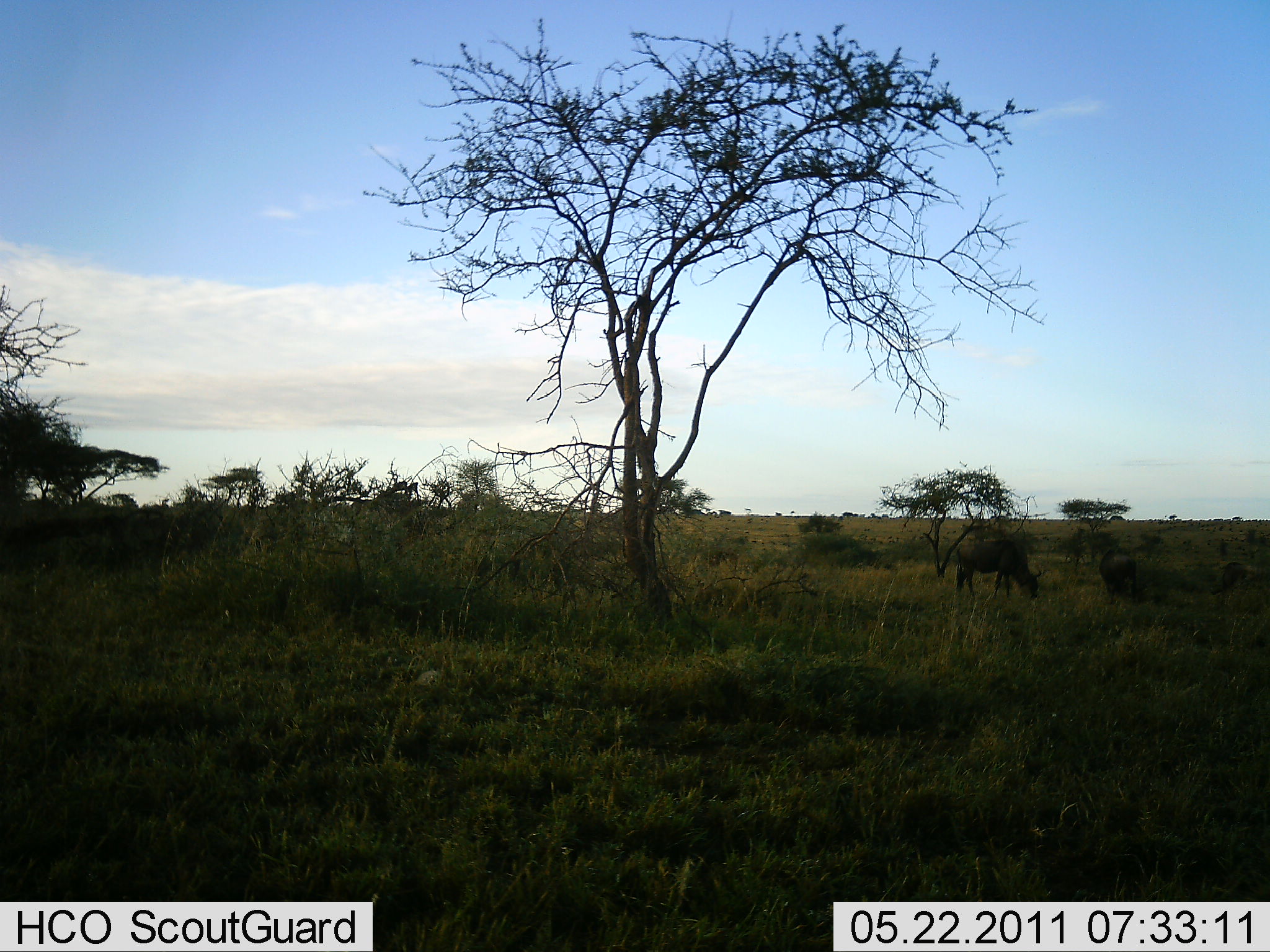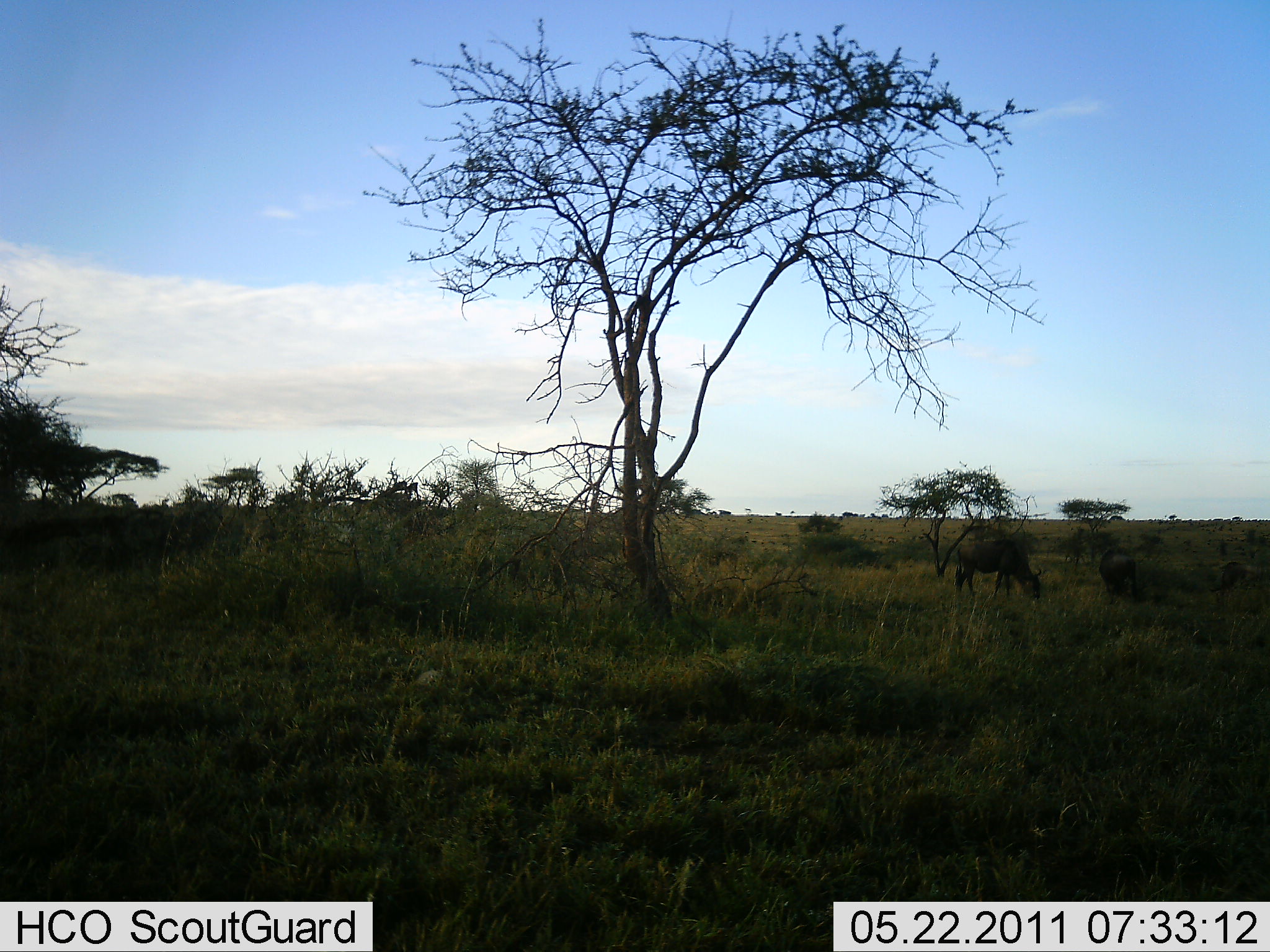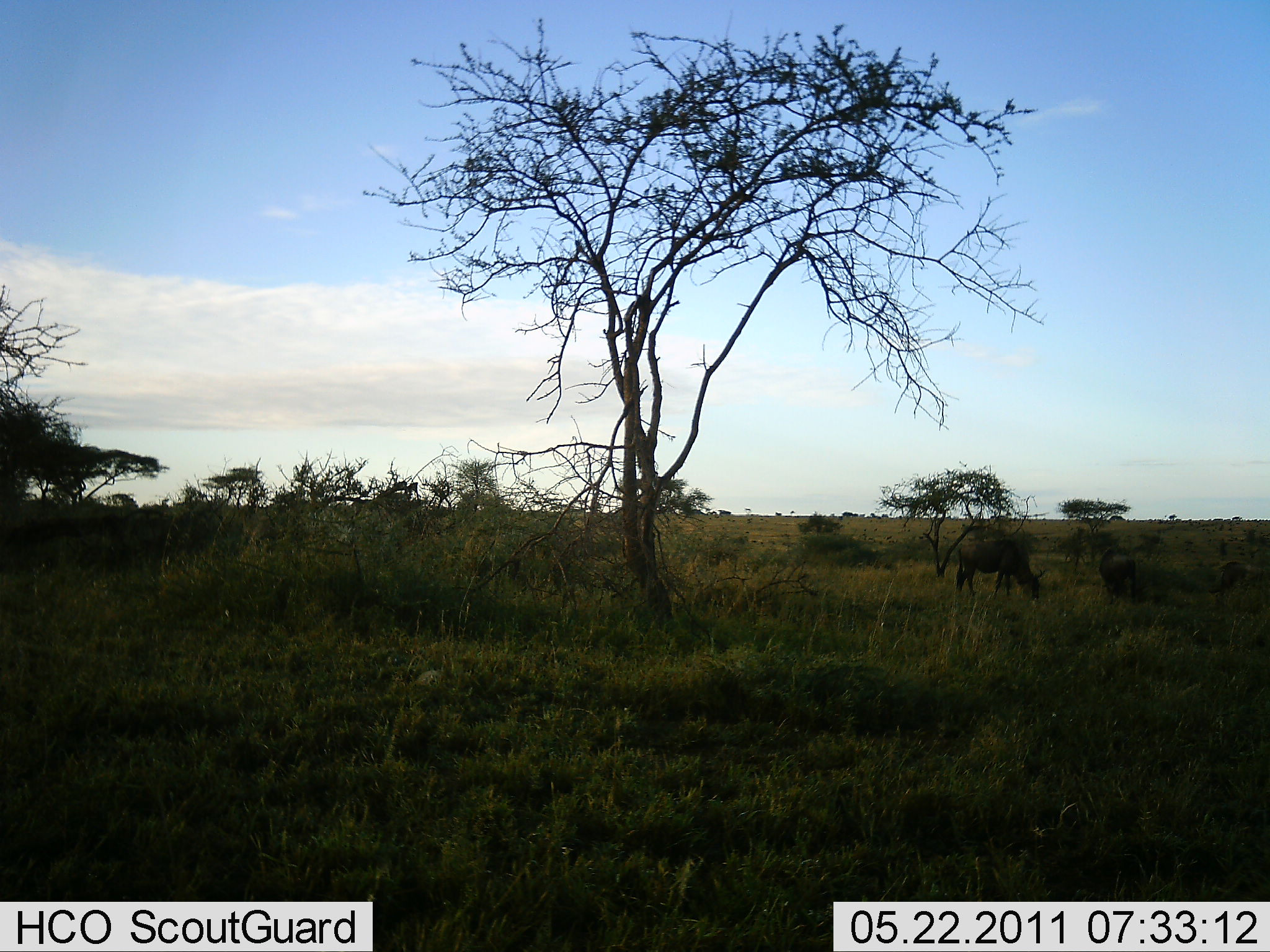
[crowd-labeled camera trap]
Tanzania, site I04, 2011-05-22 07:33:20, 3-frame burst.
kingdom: Animalia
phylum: Chordata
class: Mammalia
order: Artiodactyla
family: Bovidae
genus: Connochaetes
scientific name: Connochaetes taurinus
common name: blue wildebeest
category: wildebeest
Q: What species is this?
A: Wildebeest (blue wildebeest) (Connochaetes taurinus).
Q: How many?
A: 2.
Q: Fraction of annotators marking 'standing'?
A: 0%.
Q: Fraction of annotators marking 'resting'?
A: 0%.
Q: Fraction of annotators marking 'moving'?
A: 0%.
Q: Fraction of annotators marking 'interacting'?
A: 0%.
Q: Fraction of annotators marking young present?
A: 0%.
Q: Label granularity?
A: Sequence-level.